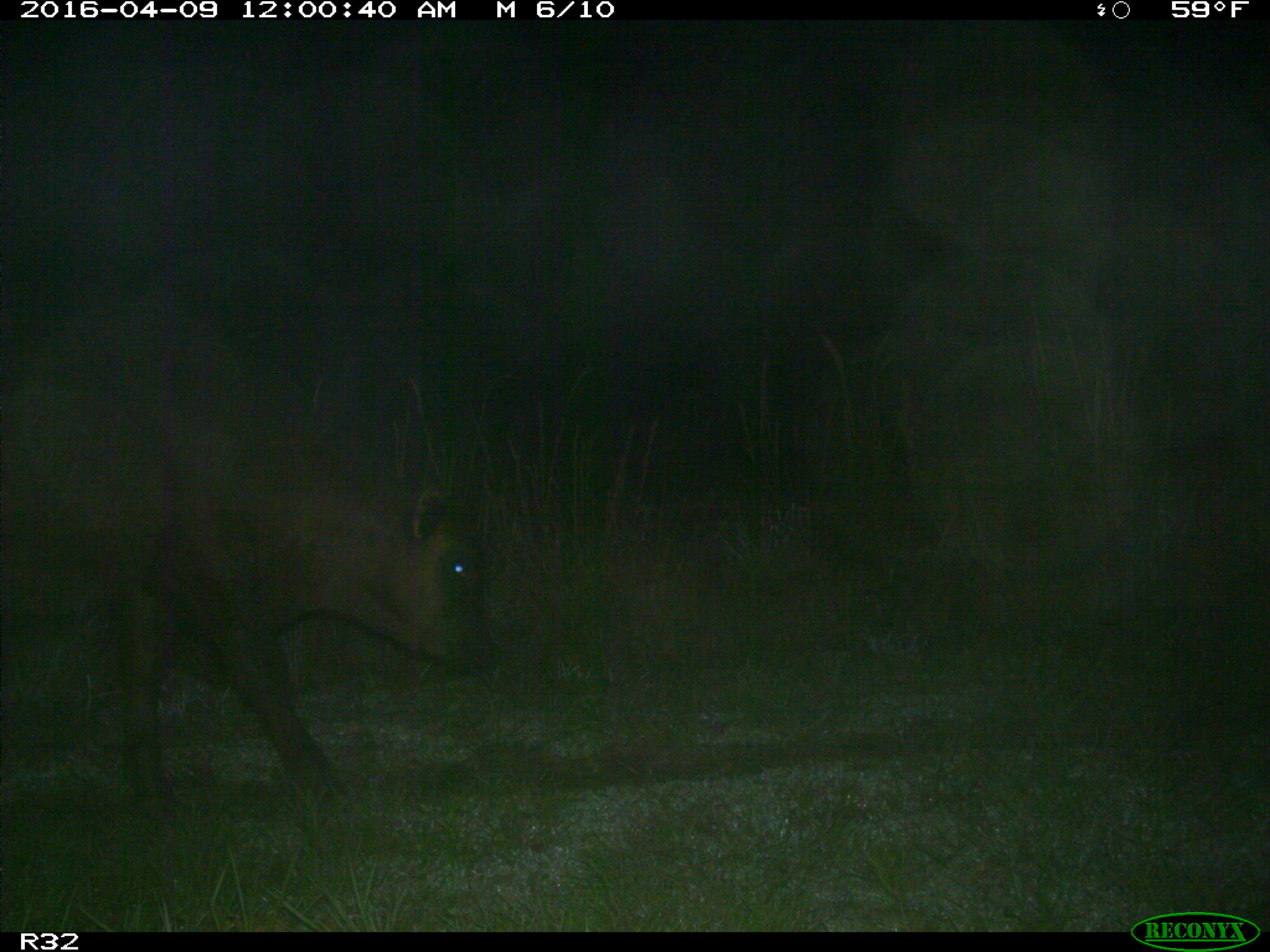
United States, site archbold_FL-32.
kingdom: Animalia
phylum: Chordata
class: Mammalia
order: Artiodactyla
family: Bovidae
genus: Bos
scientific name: Bos taurus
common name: domestic cow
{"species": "Bos taurus (domestic cow)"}